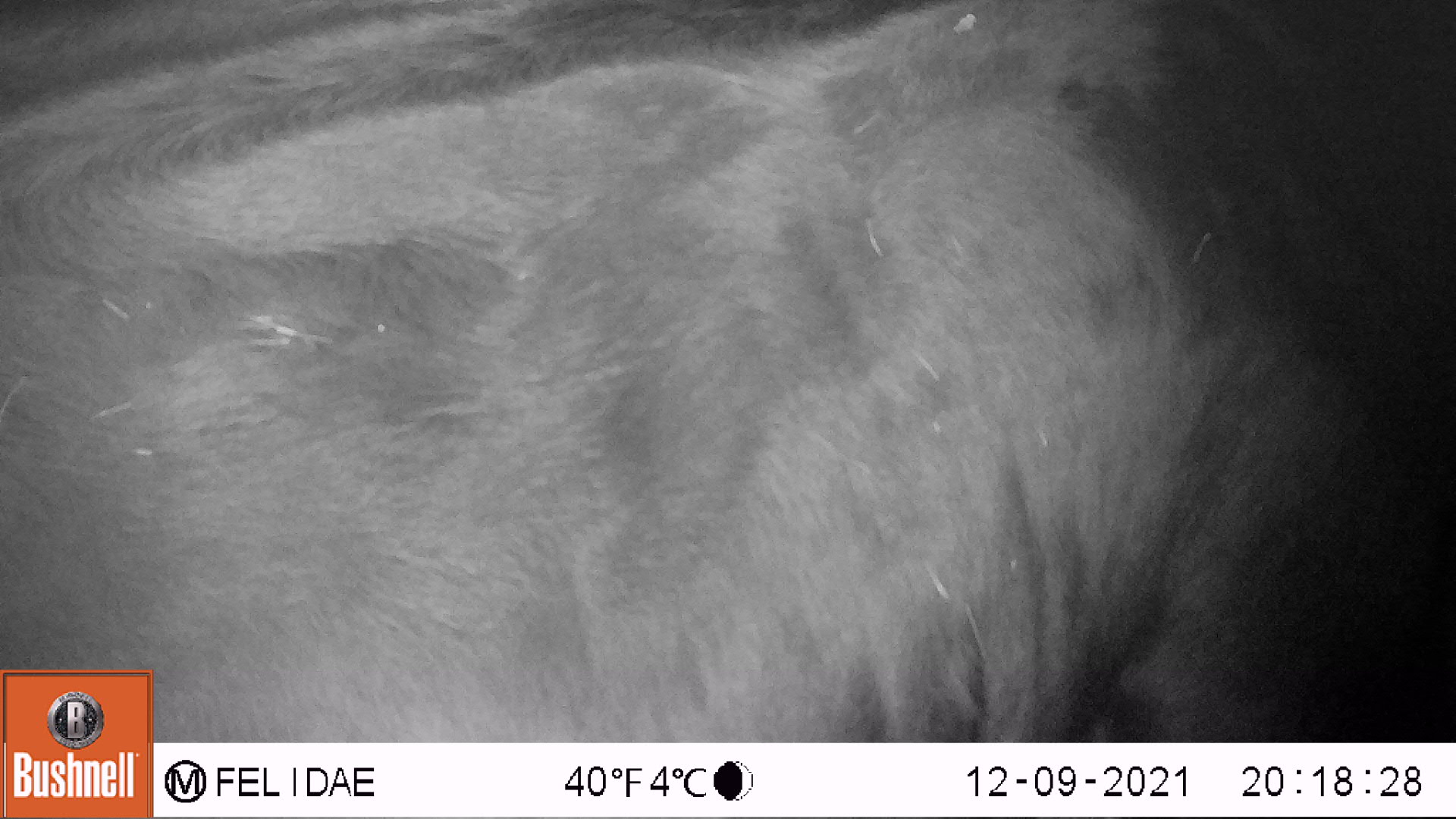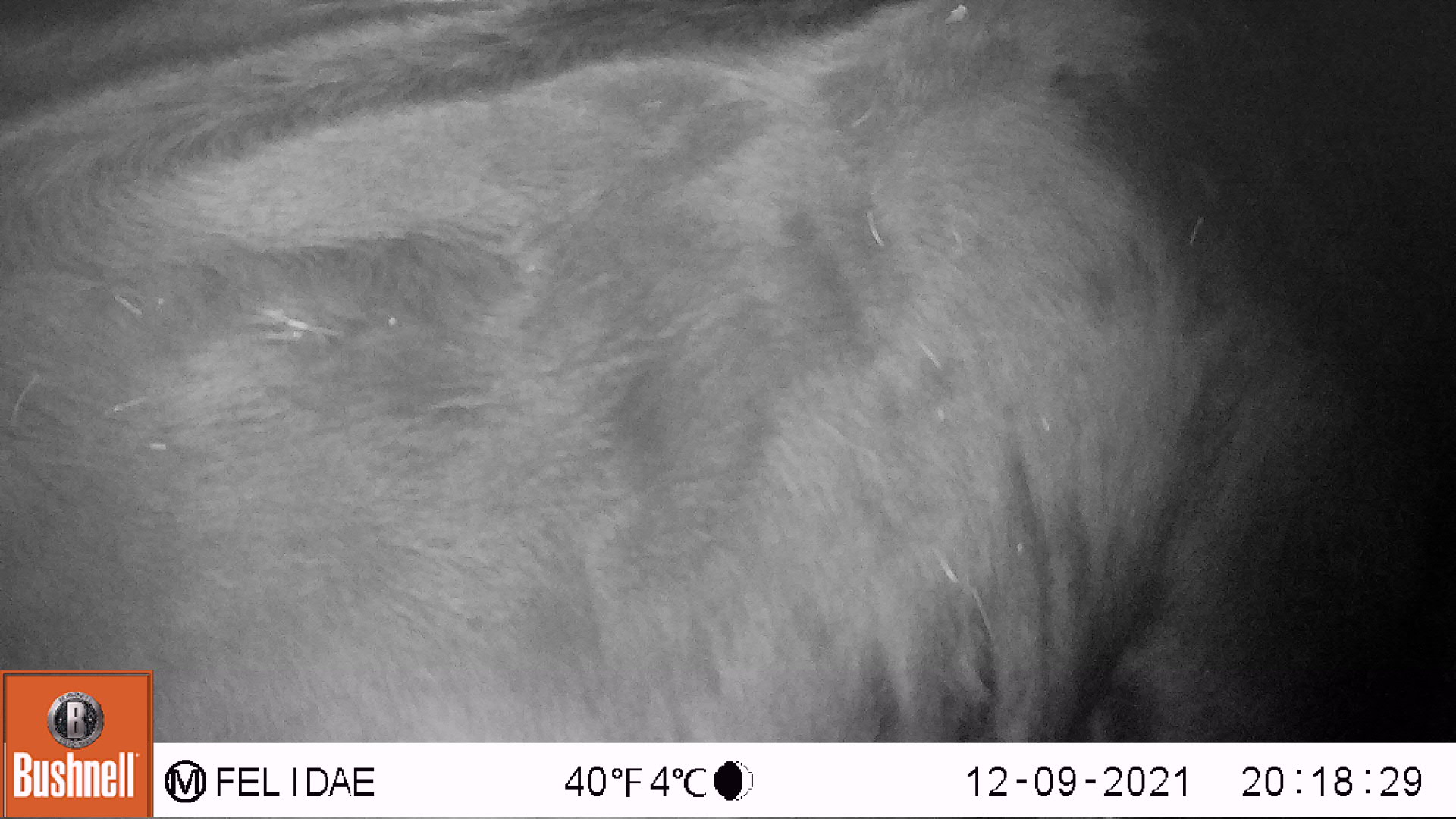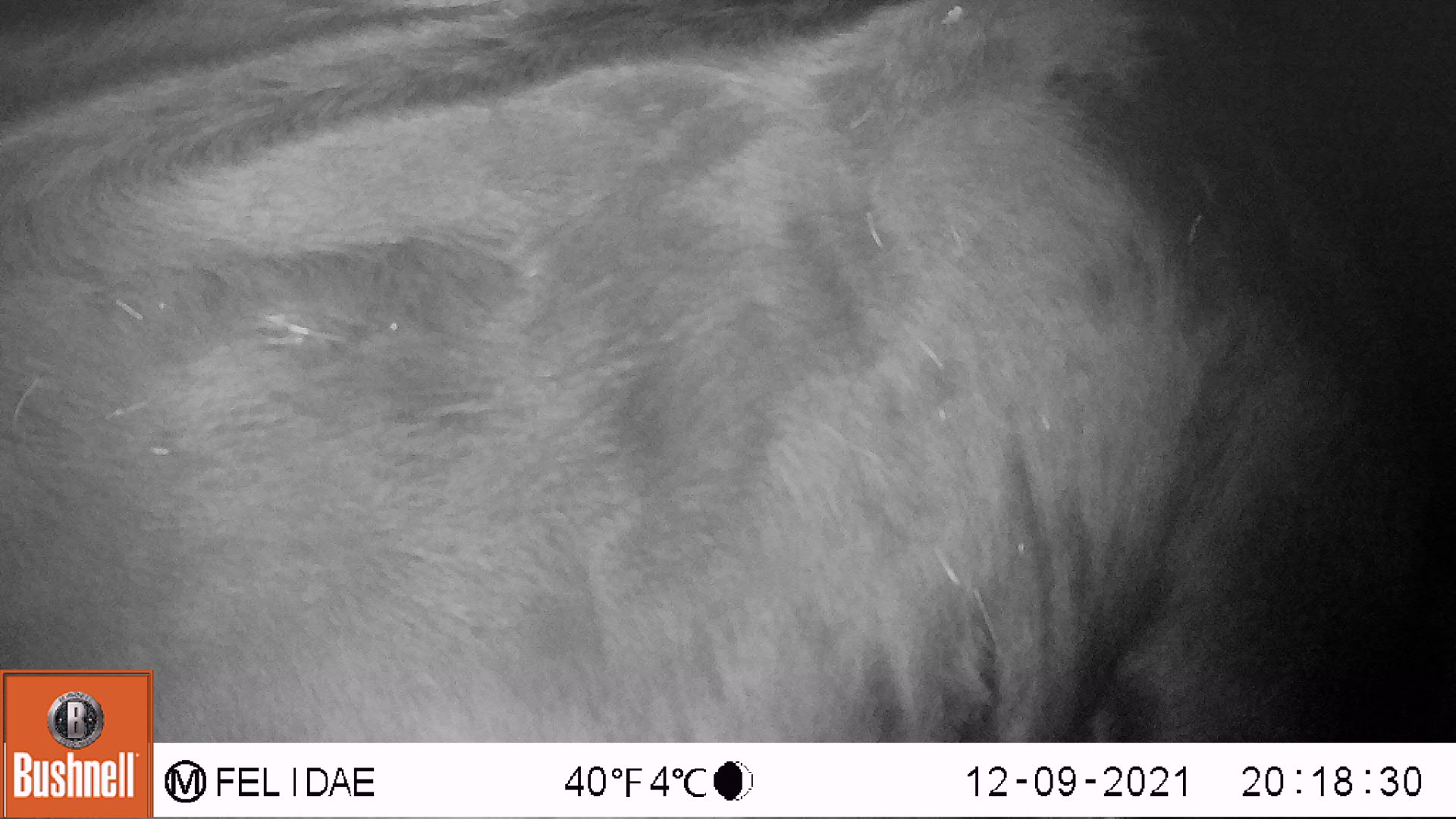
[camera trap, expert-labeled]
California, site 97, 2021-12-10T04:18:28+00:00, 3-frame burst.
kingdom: Animalia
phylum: Chordata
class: Mammalia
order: Artiodactyla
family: Bovidae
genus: Bos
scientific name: Bos taurus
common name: domestic cattle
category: cattle